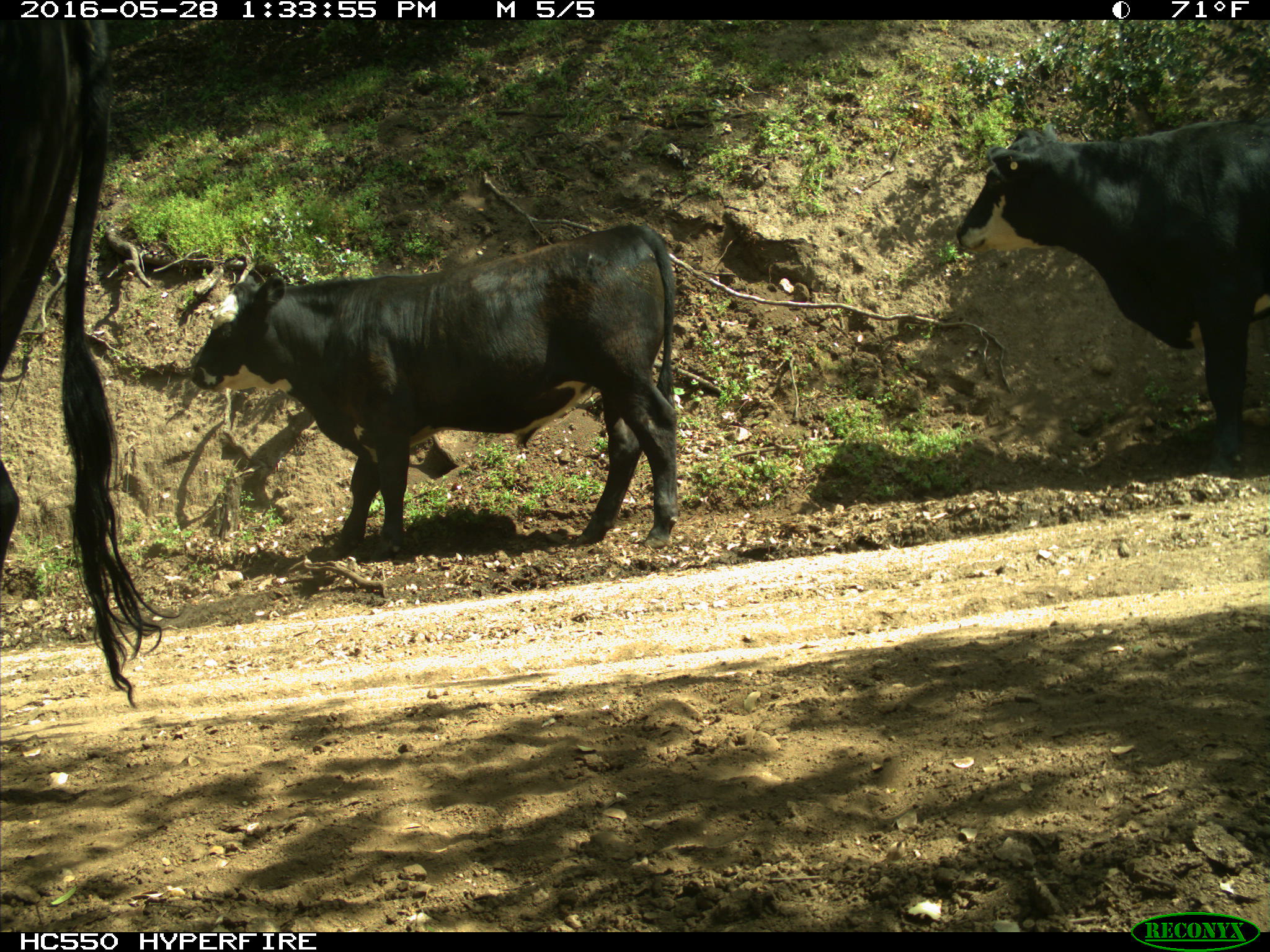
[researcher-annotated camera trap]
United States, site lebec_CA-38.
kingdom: Animalia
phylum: Chordata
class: Mammalia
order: Artiodactyla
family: Bovidae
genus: Bos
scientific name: Bos taurus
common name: domestic cow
Bos taurus (domestic cow).